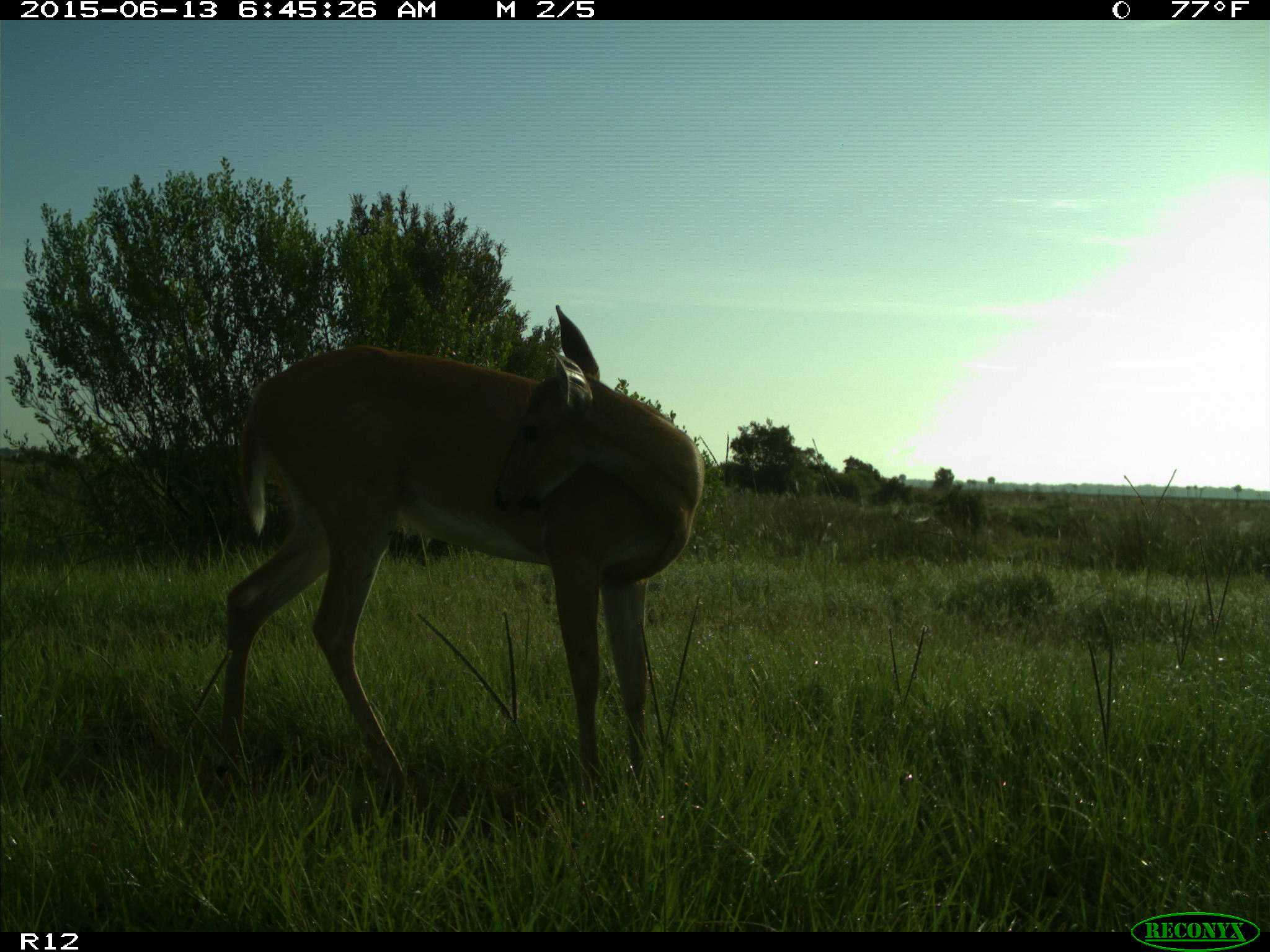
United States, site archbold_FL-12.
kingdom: Animalia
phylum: Chordata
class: Mammalia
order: Artiodactyla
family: Cervidae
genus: Odocoileus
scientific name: Odocoileus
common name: deer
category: unidentified deer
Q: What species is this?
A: Unidentified deer (deer) (Odocoileus).